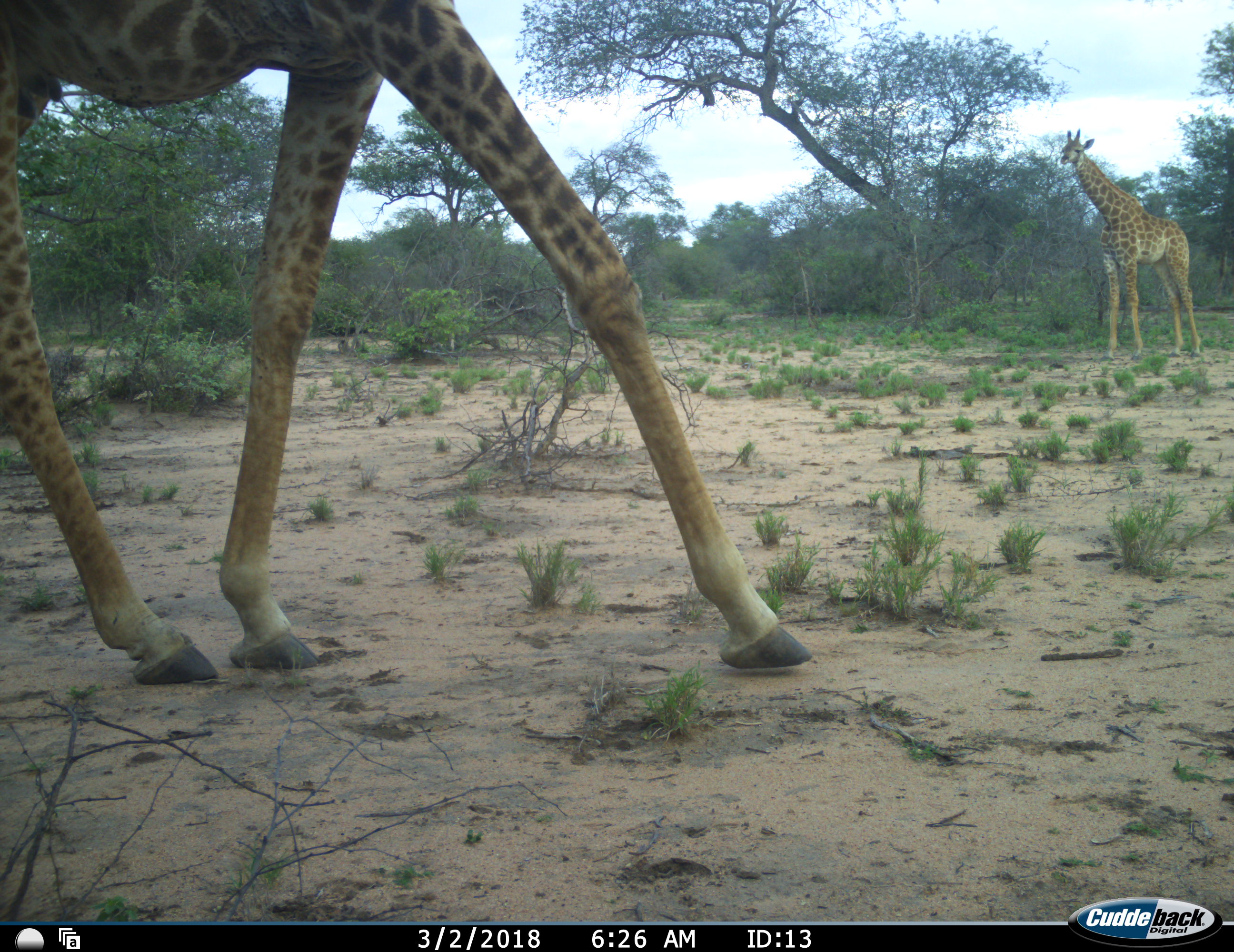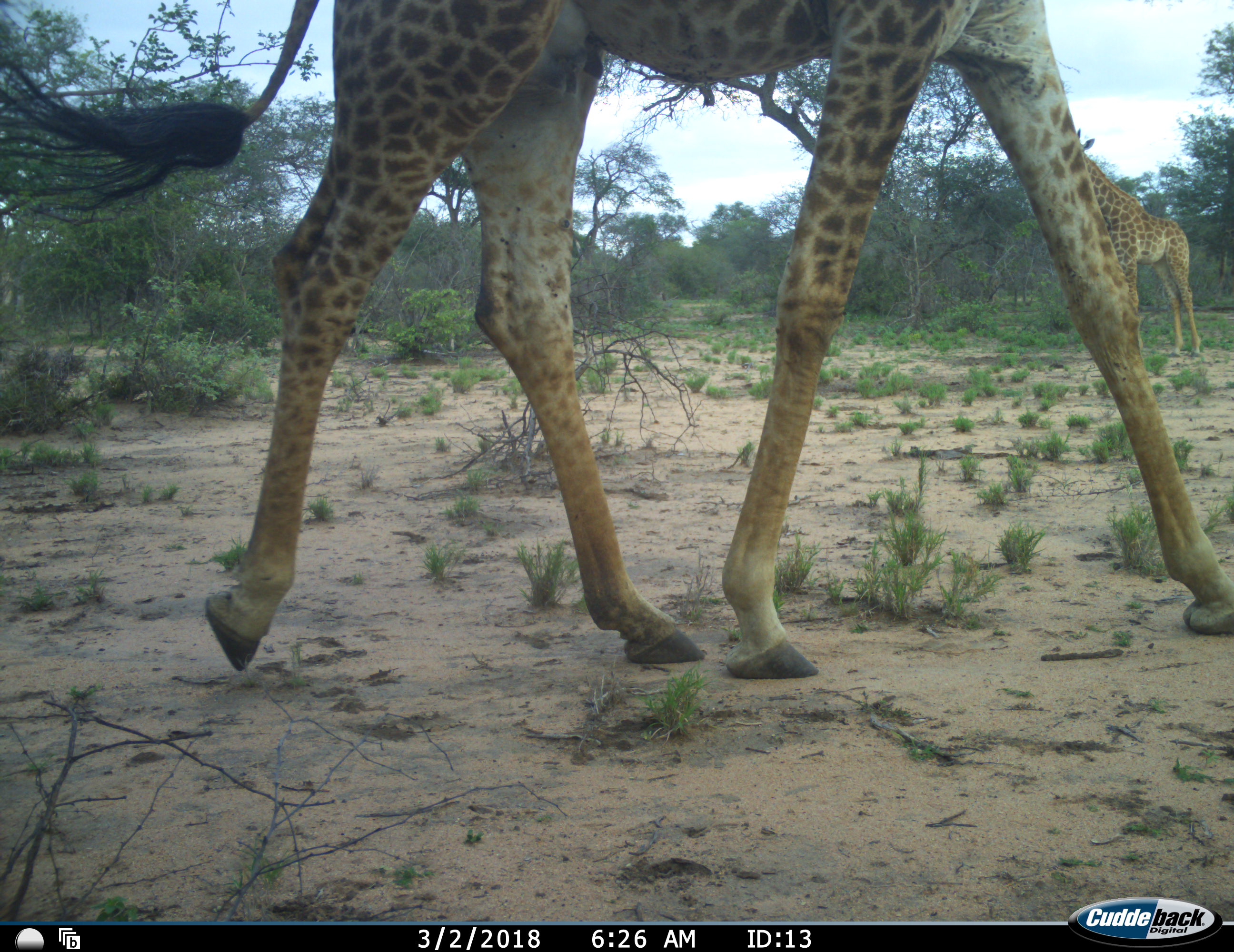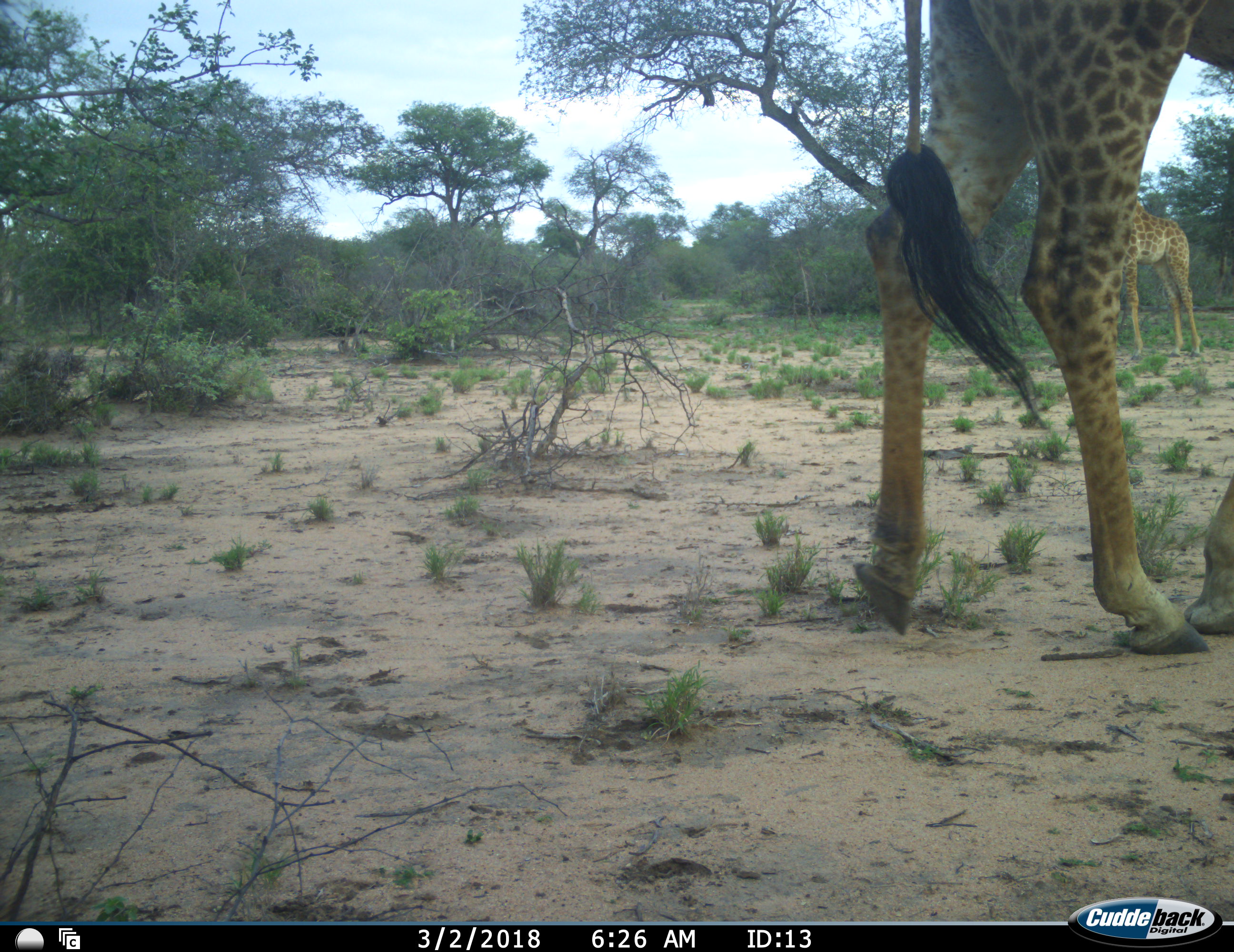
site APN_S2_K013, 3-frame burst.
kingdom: Animalia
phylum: Chordata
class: Mammalia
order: Artiodactyla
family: Giraffidae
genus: Giraffa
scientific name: Giraffa camelopardalis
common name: giraffe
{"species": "giraffe (Giraffa camelopardalis)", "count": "2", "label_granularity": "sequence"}